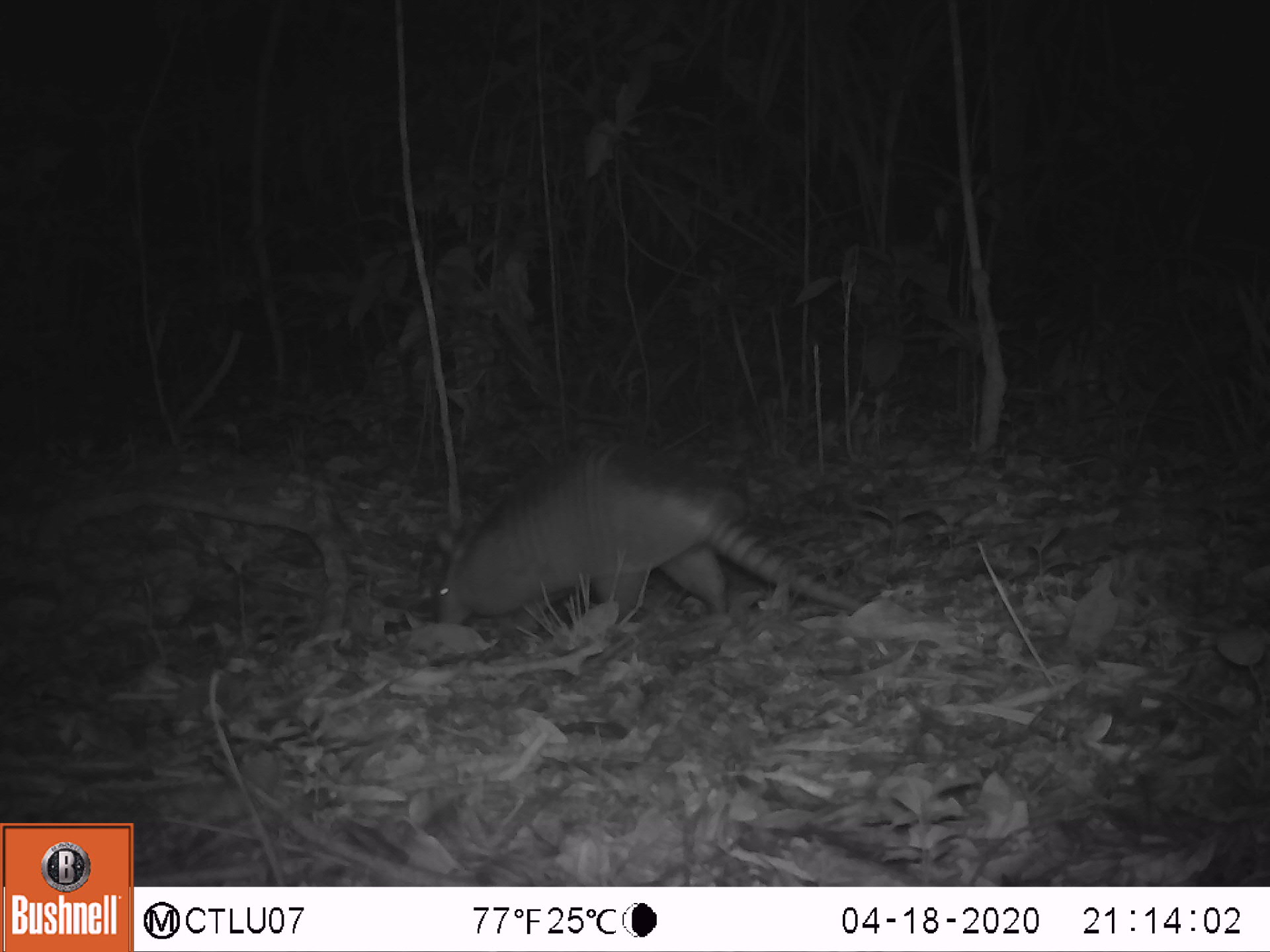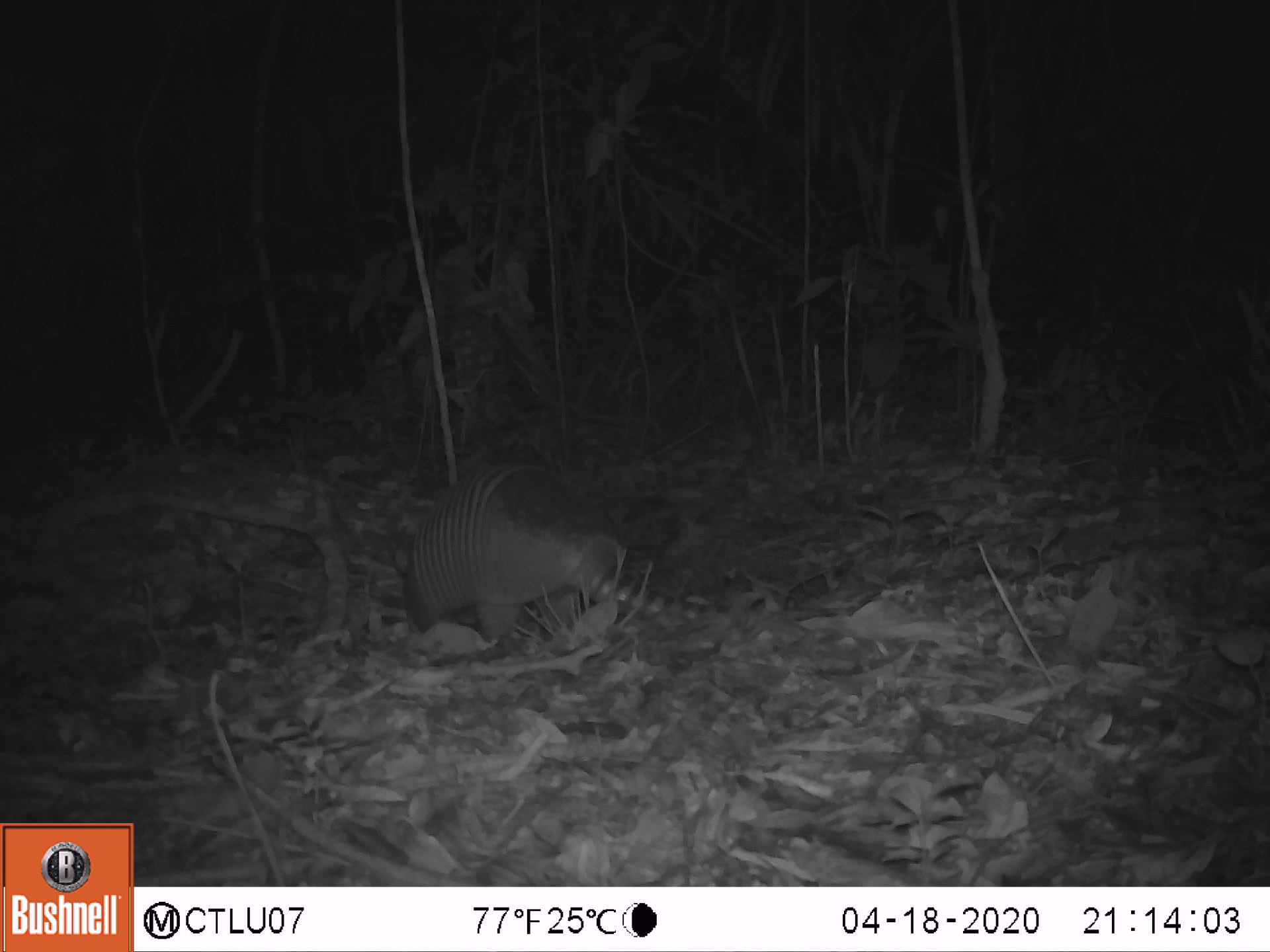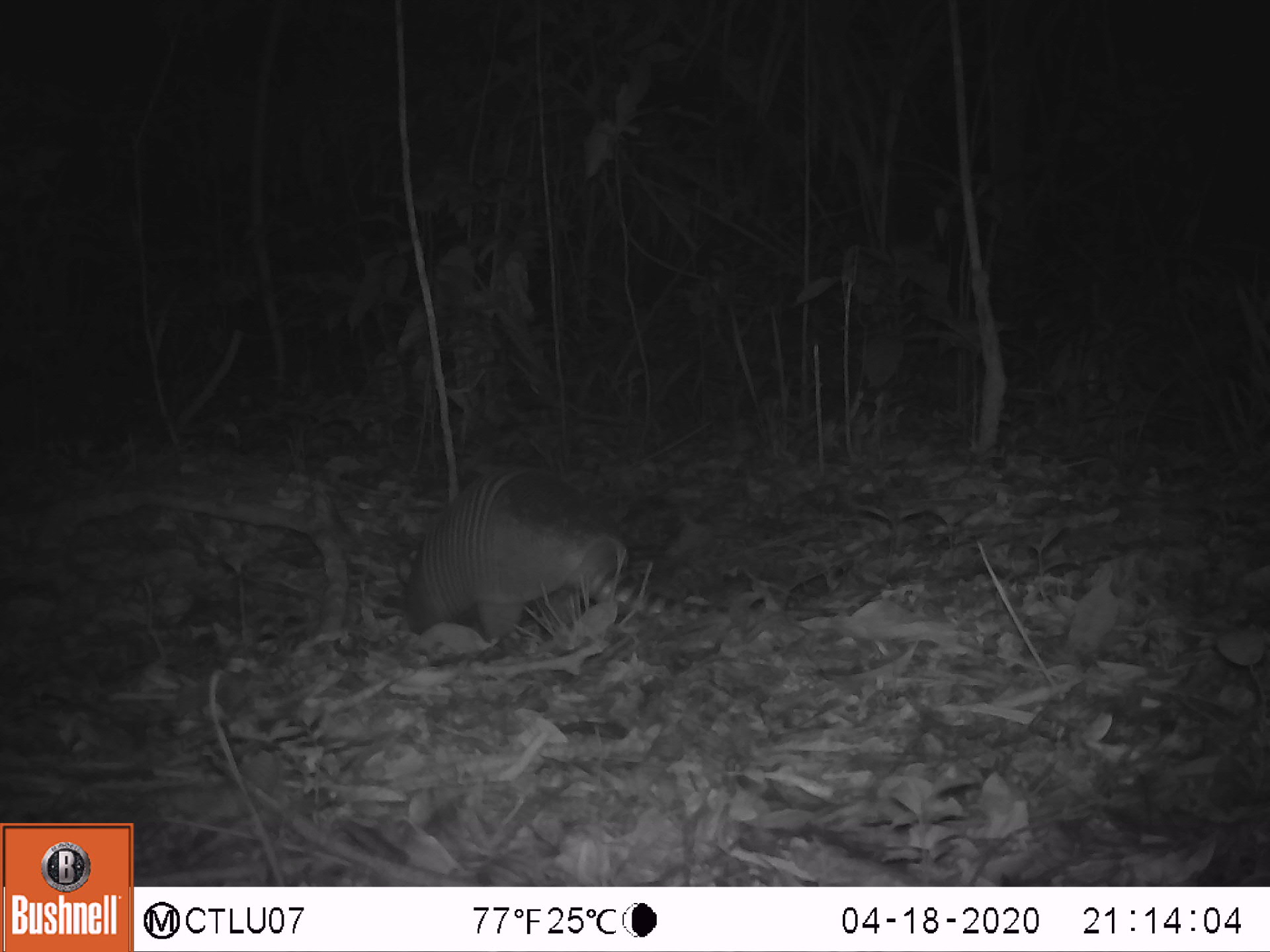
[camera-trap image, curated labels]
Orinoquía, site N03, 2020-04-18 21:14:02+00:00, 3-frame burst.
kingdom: Animalia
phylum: Chordata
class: Mammalia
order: Cingulata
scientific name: Cingulata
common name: armadillo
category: unknown armadillo